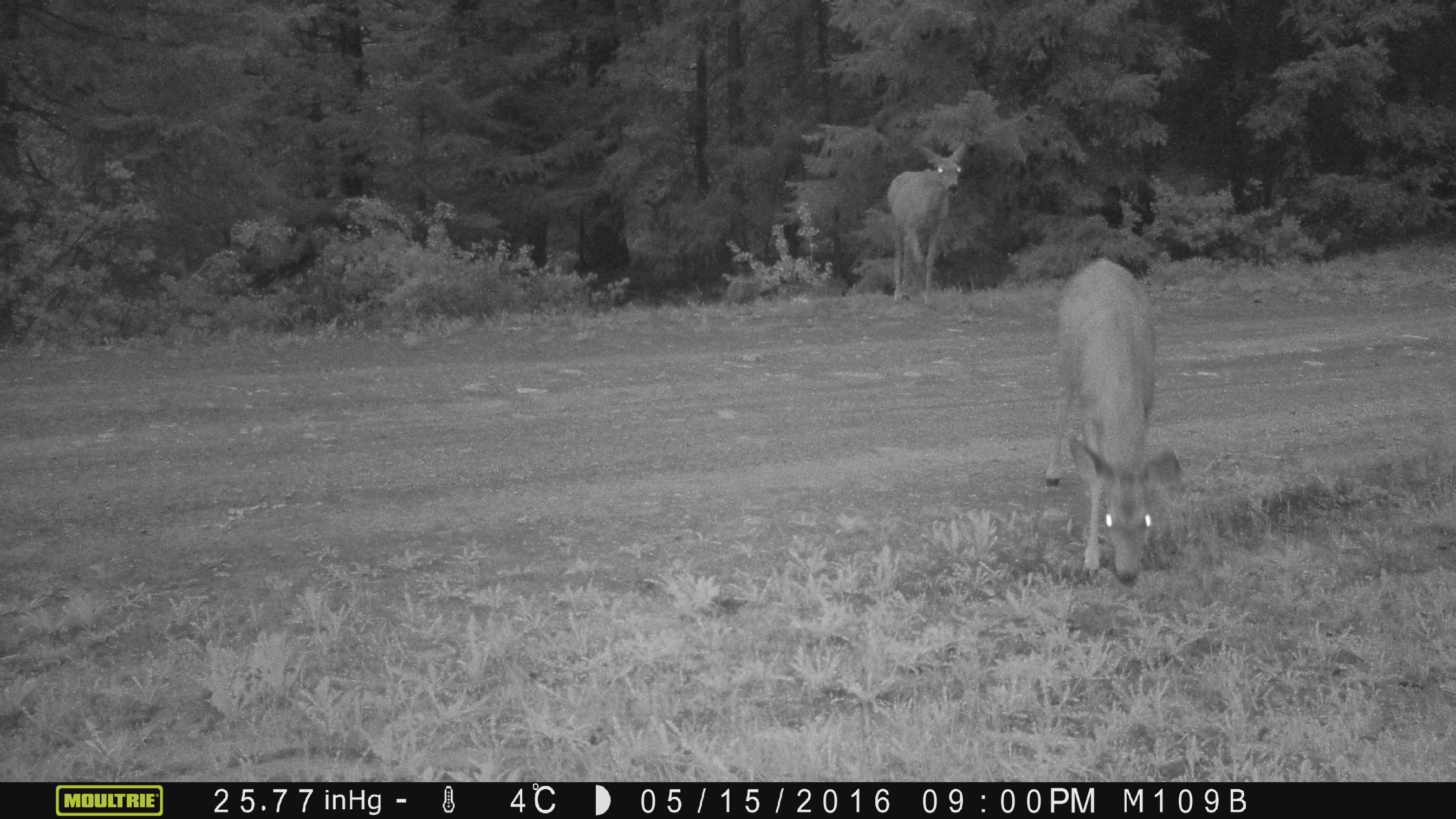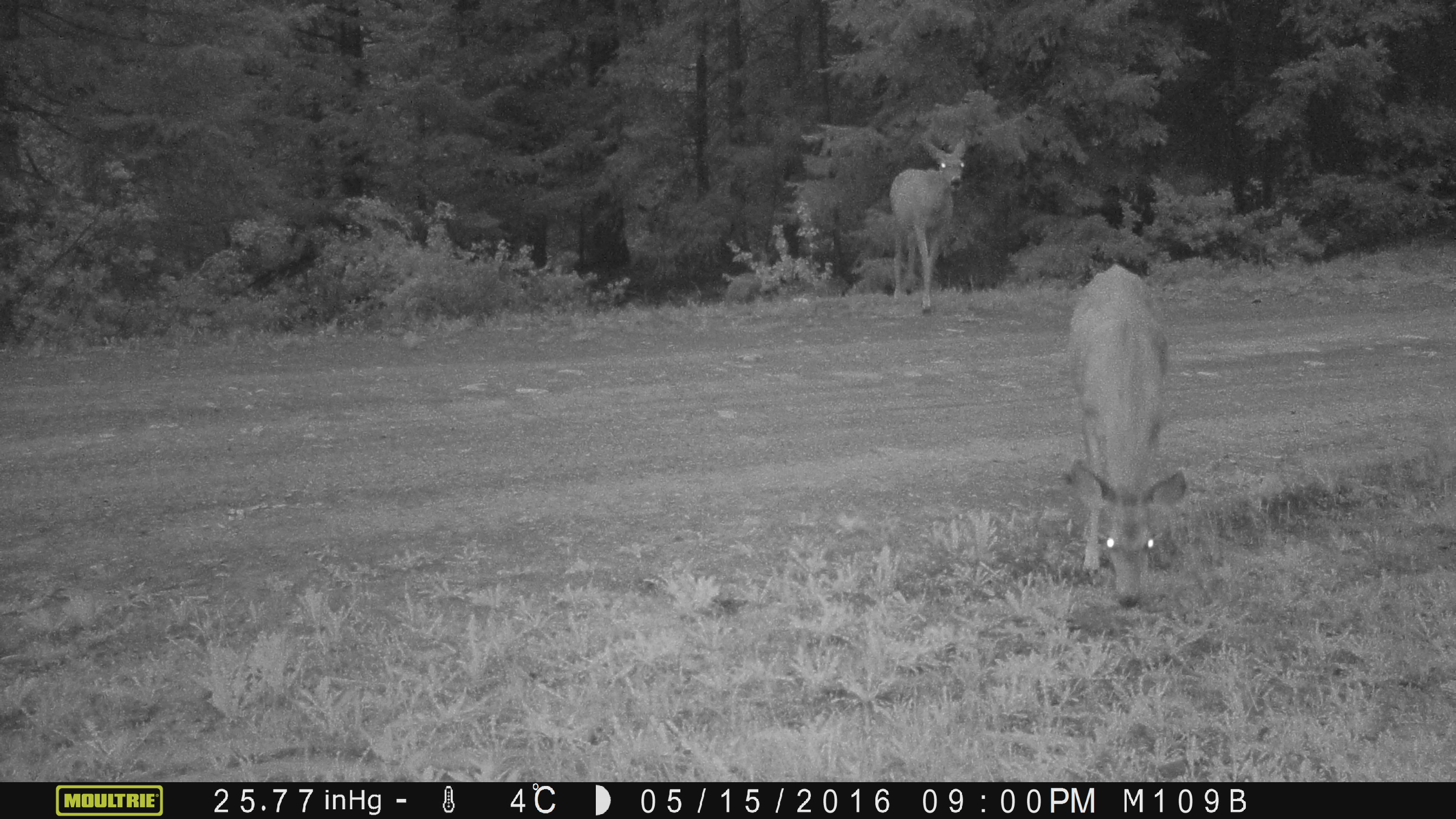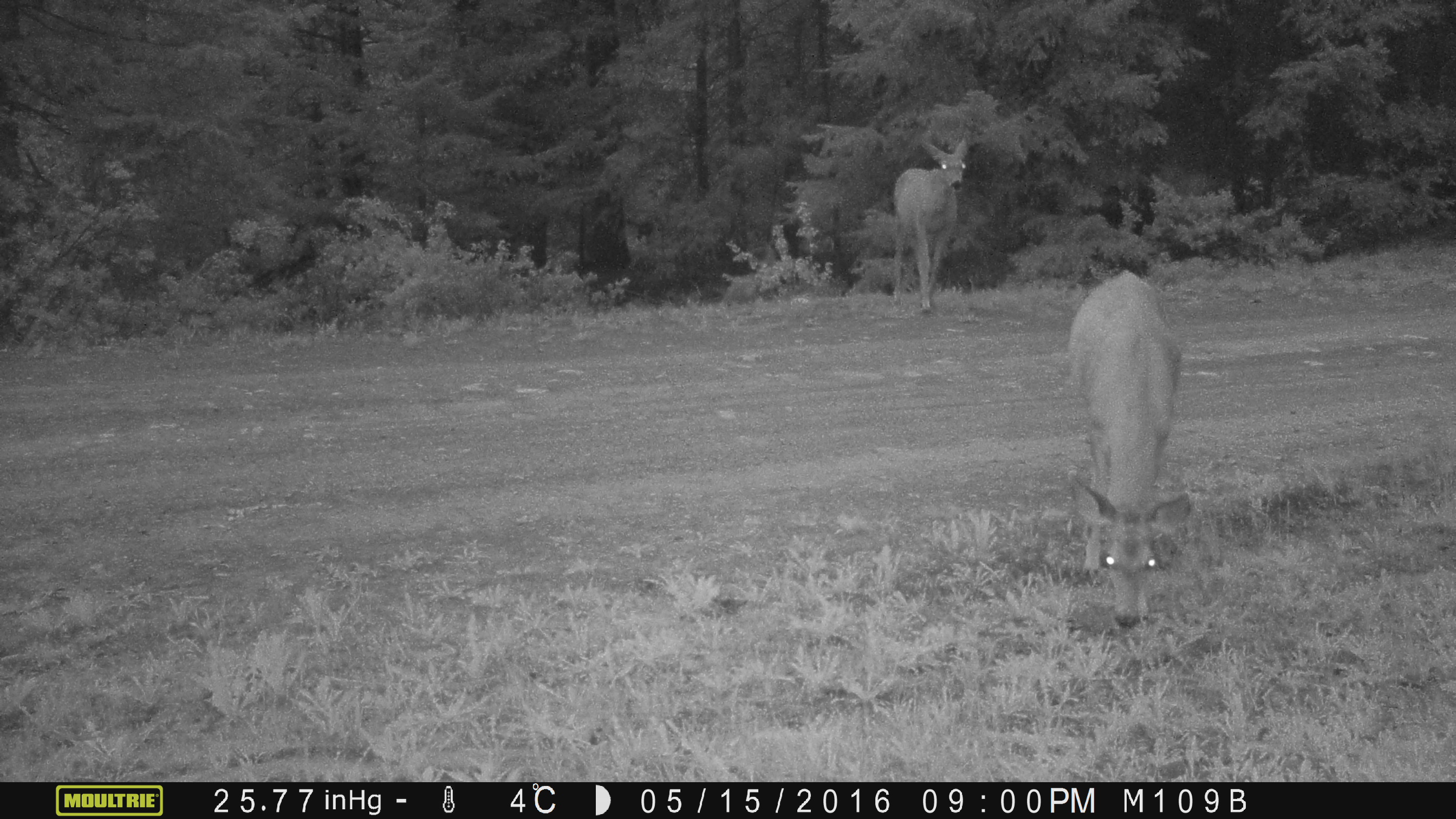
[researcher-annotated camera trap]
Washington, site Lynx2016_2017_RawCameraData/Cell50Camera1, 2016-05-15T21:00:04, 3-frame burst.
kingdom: Animalia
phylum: Chordata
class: Mammalia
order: Artiodactyla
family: Cervidae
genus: Odocoileus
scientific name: Odocoileus hemionus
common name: mule deer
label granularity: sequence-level